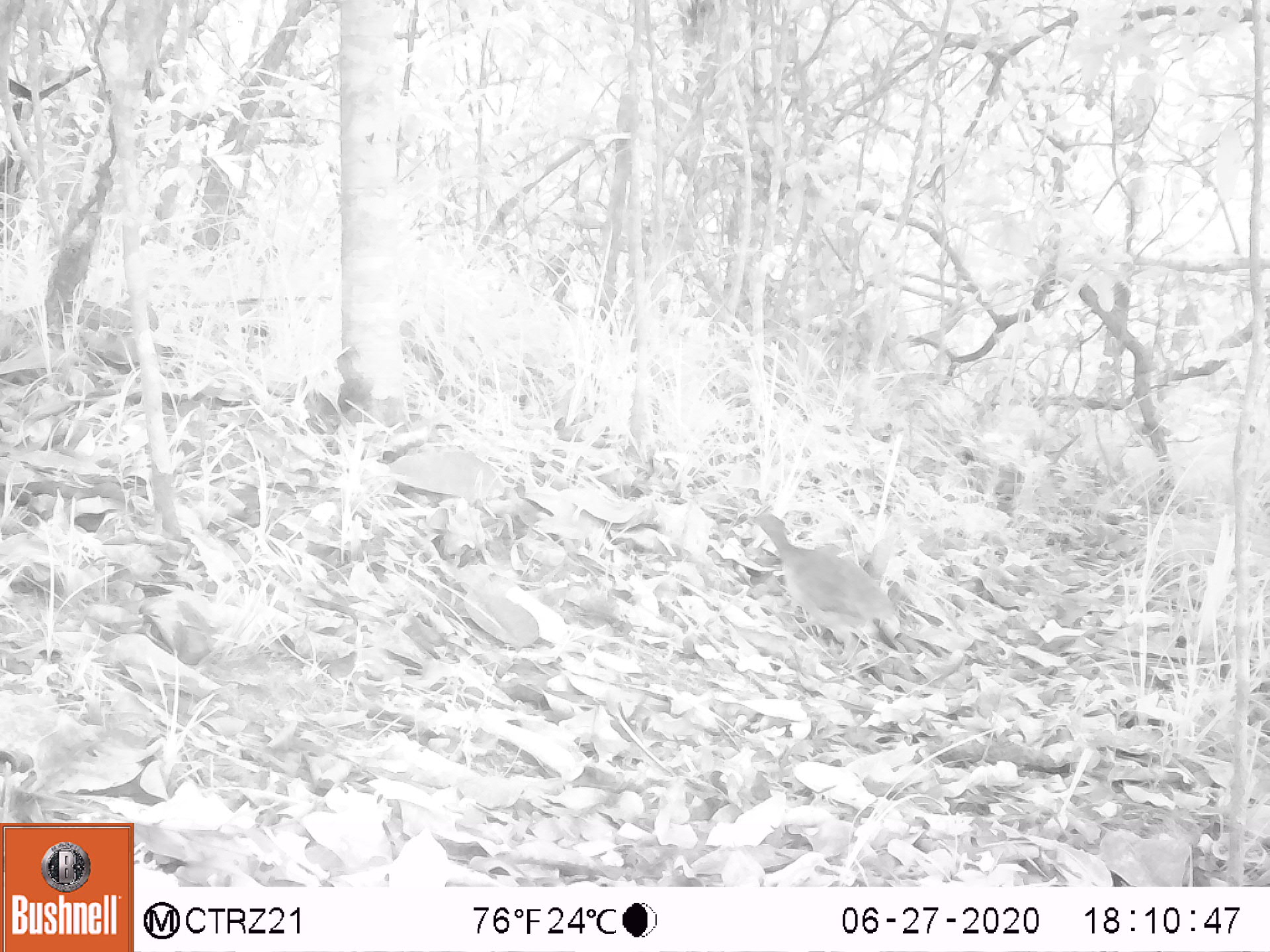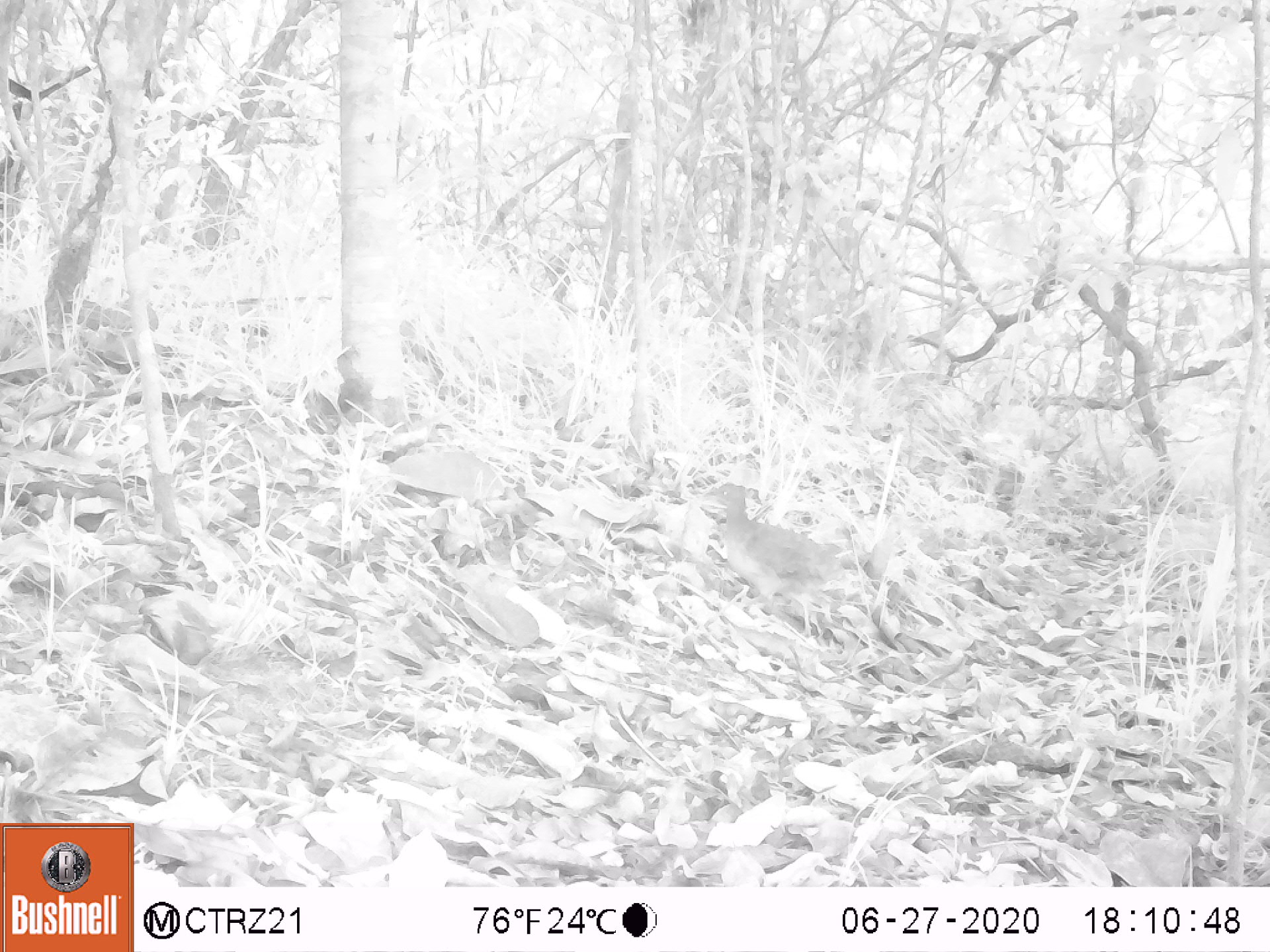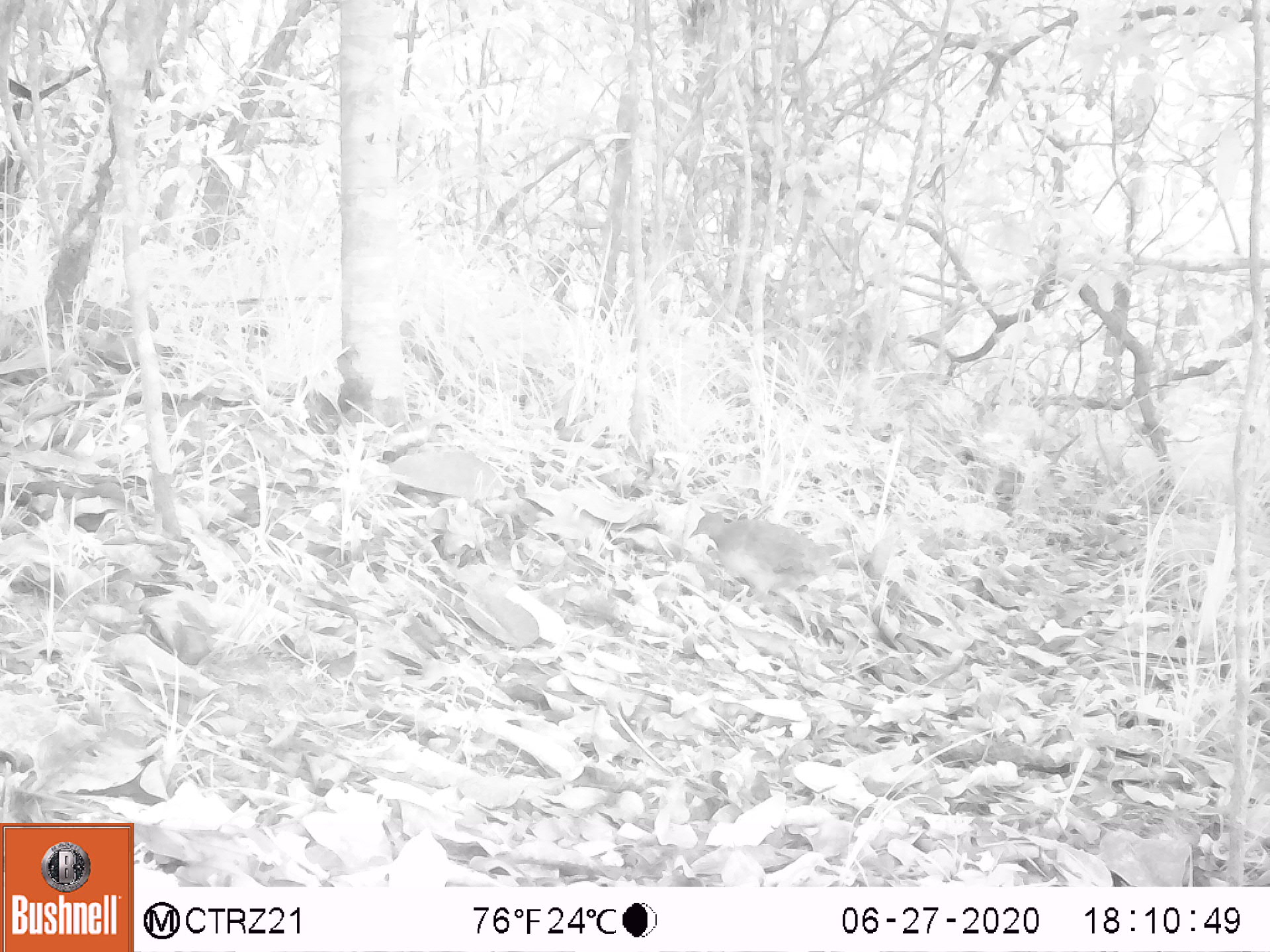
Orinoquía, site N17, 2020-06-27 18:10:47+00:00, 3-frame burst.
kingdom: Animalia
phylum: Chordata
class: Aves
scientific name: Aves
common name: bird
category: unknown bird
Unknown bird (bird) (Aves).